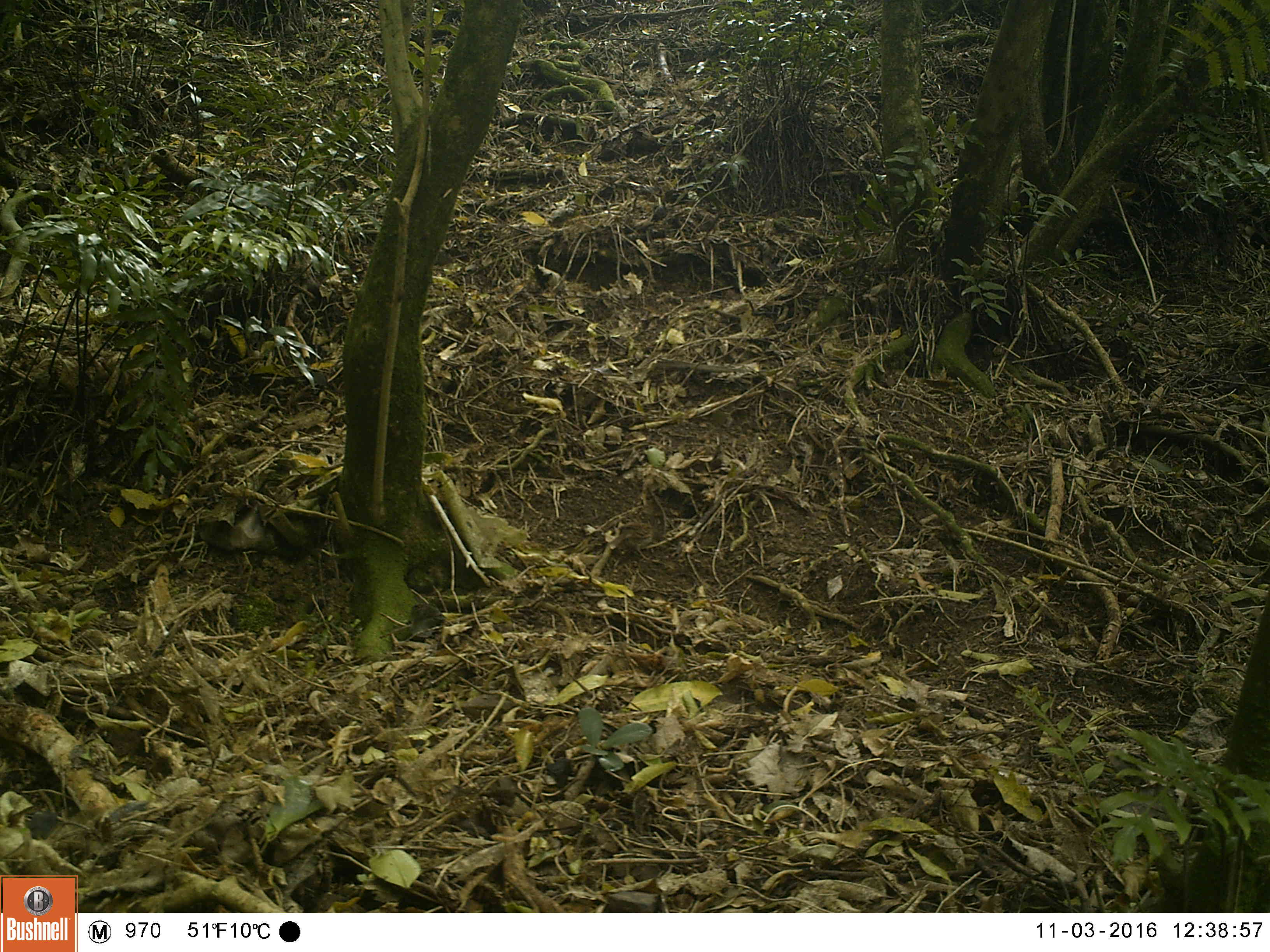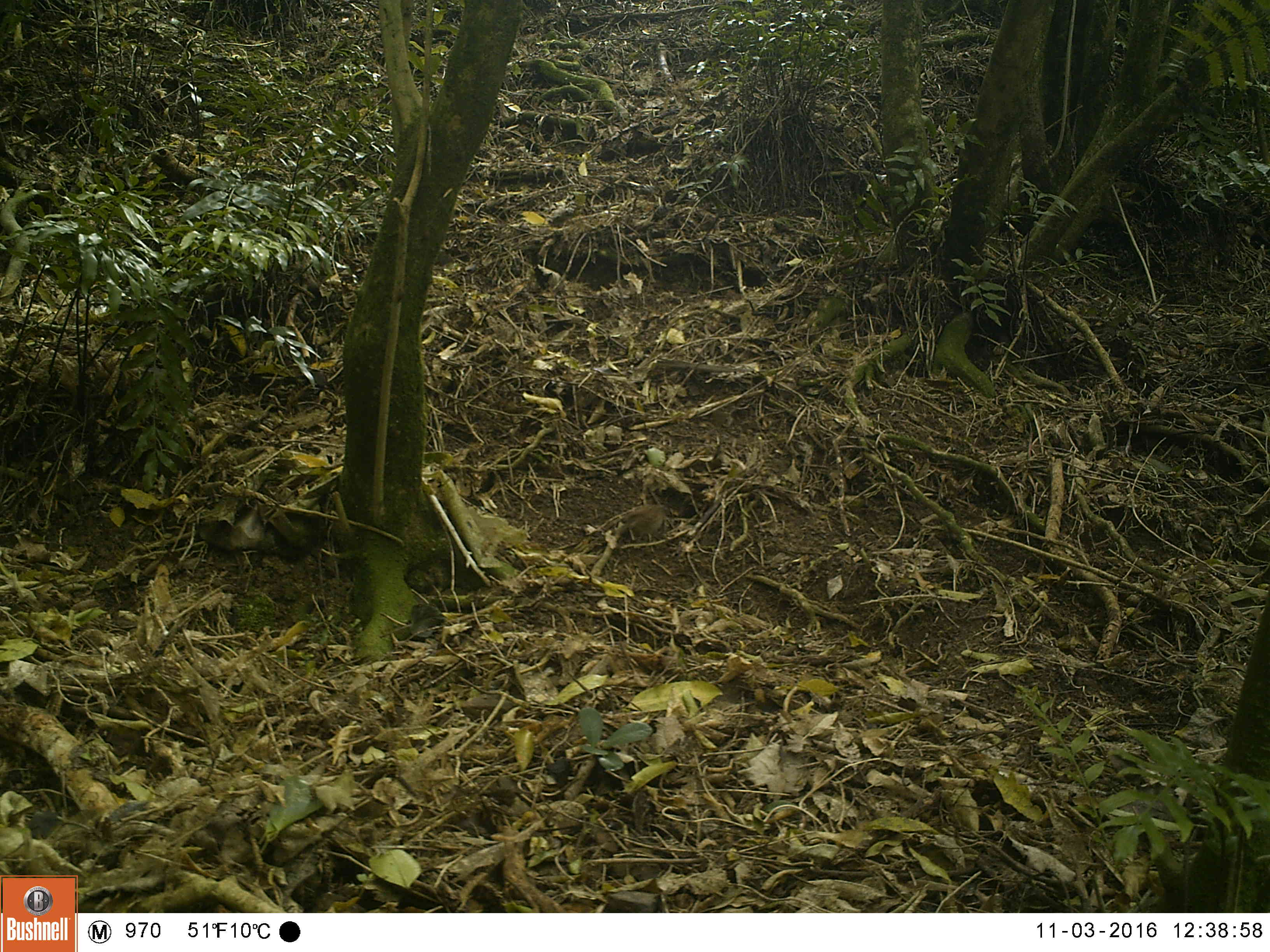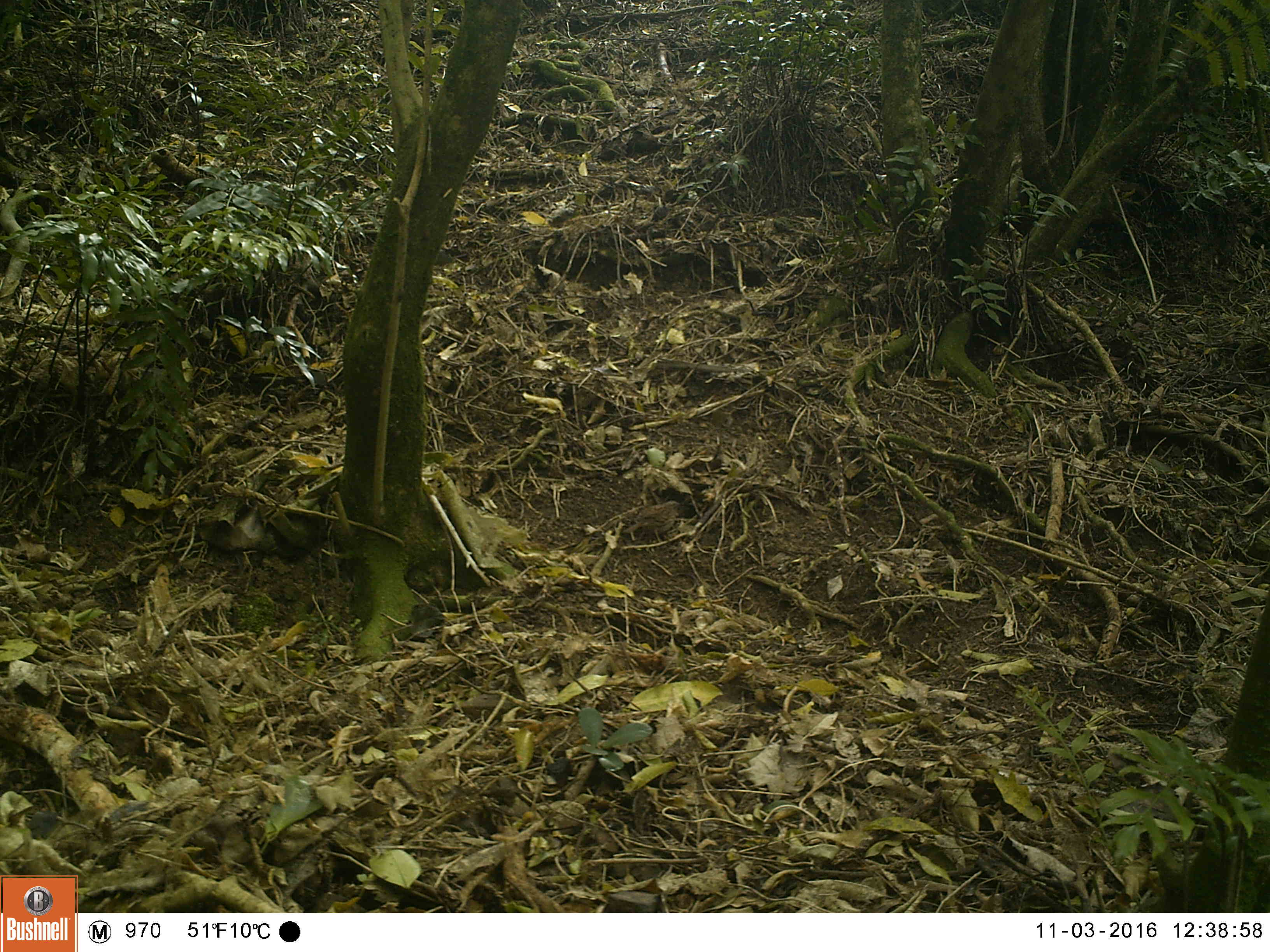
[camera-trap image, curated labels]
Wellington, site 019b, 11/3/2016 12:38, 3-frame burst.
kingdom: Animalia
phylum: Chordata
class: Aves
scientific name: Aves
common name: bird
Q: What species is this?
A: Bird (Aves).